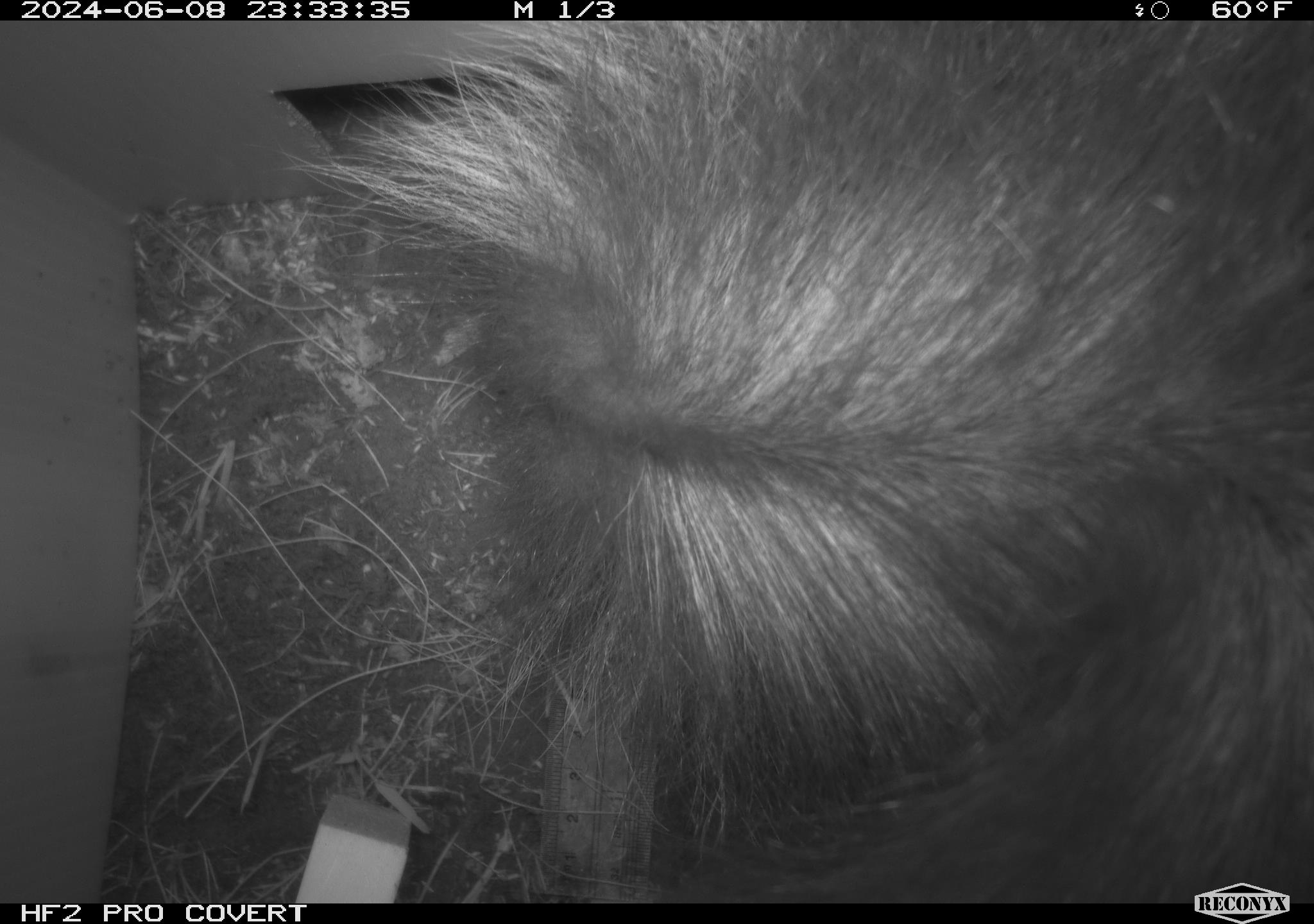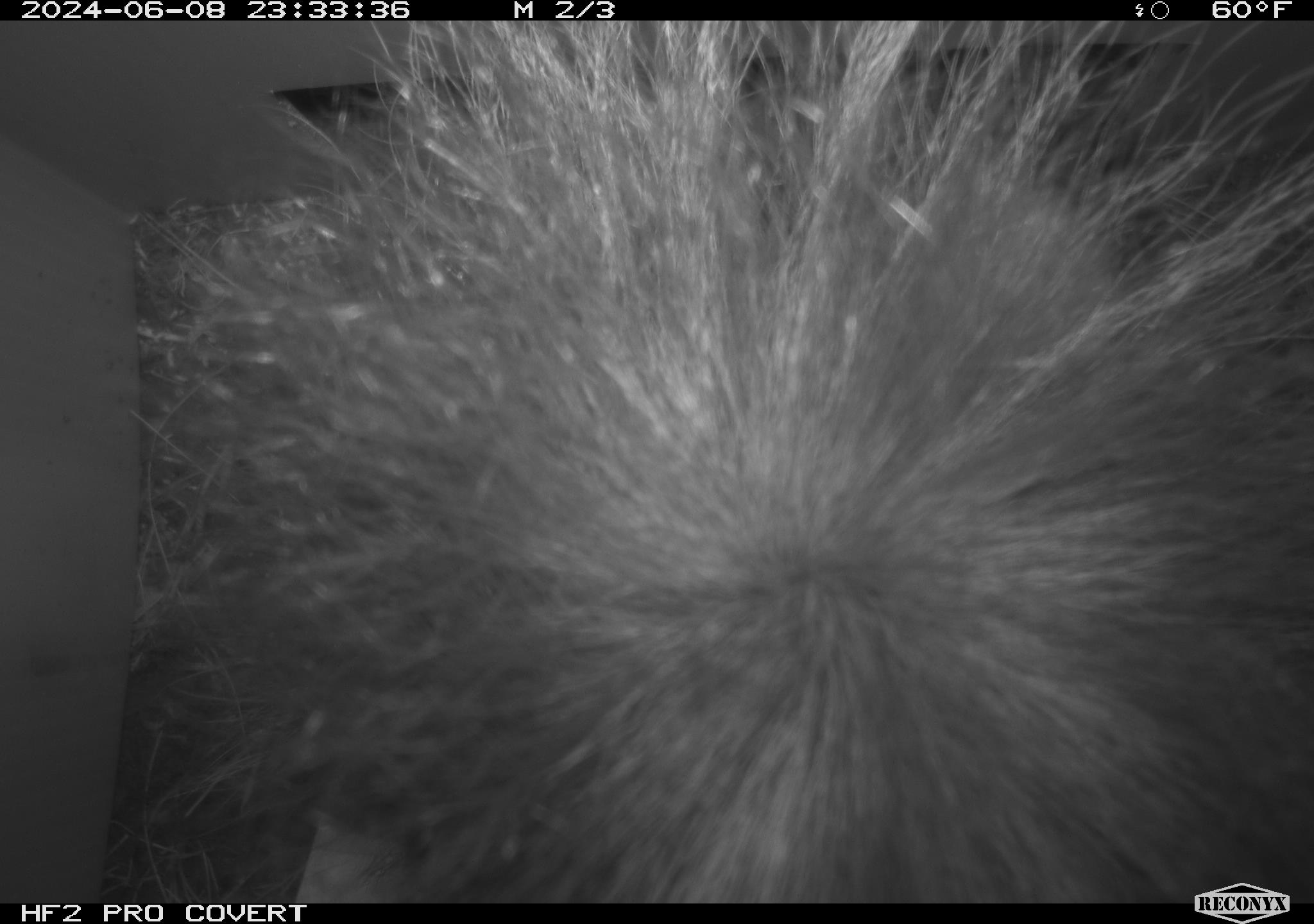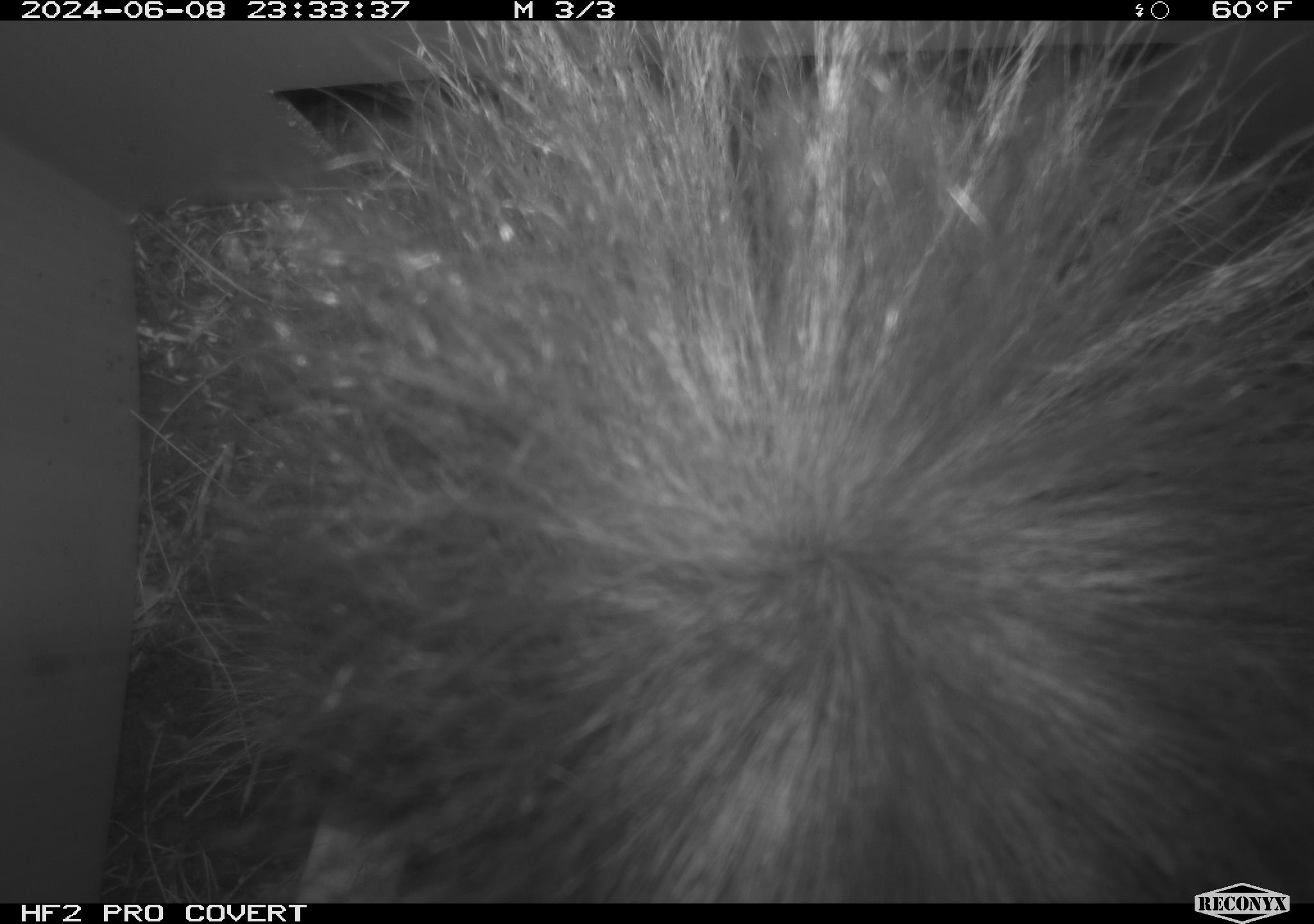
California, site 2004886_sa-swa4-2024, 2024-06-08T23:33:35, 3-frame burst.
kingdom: Animalia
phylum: Chordata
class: Mammalia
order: Carnivora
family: Mephitidae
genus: Mephitis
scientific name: Mephitis mephitis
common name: striped skunk